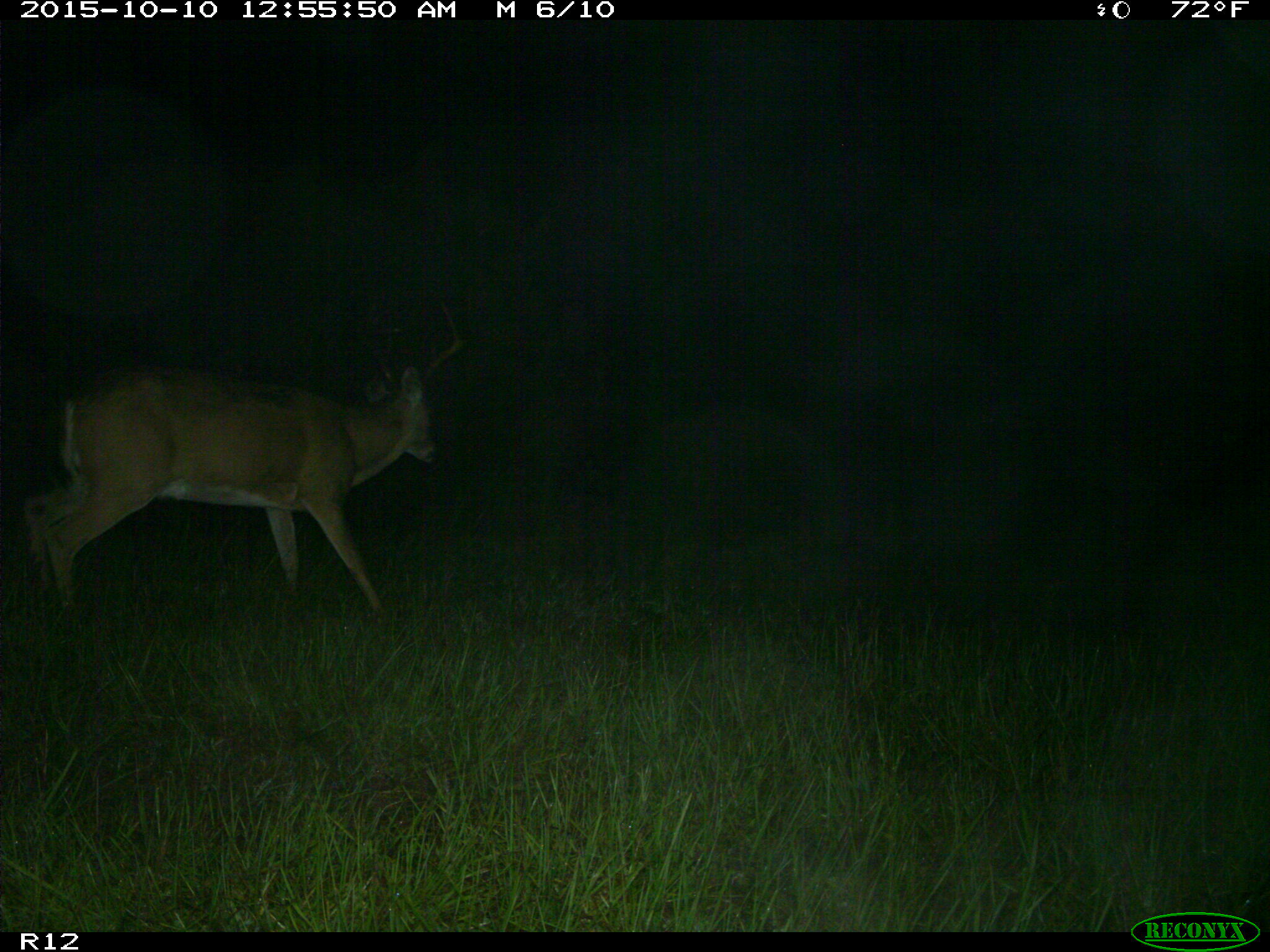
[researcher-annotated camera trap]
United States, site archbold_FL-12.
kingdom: Animalia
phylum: Chordata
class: Mammalia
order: Artiodactyla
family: Cervidae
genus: Odocoileus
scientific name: Odocoileus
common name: deer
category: unidentified deer